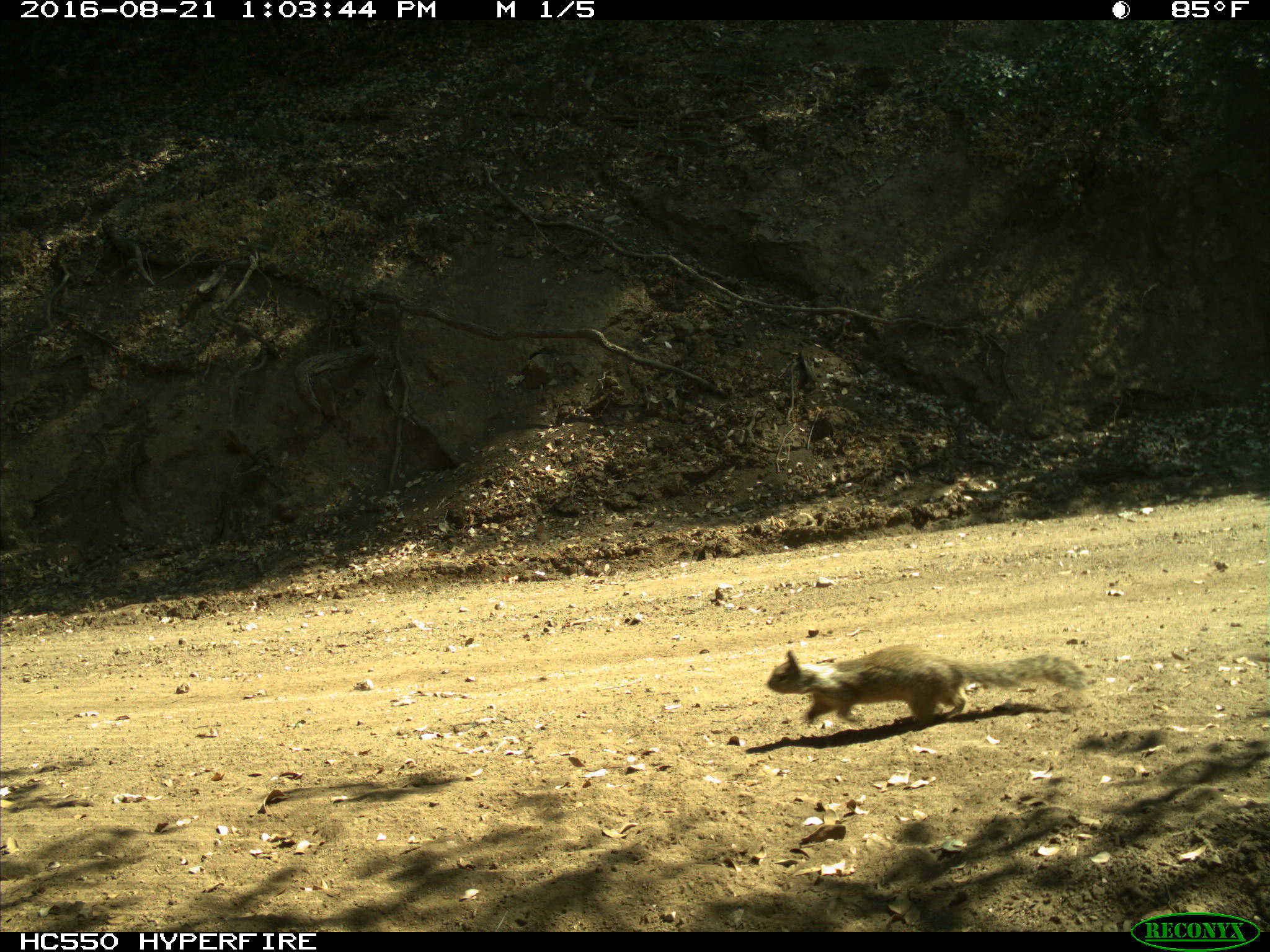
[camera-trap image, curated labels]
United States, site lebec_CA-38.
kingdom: Animalia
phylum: Chordata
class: Mammalia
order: Rodentia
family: Sciuridae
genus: Otospermophilus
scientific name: Otospermophilus beecheyi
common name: california ground squirrel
Otospermophilus beecheyi (california ground squirrel).